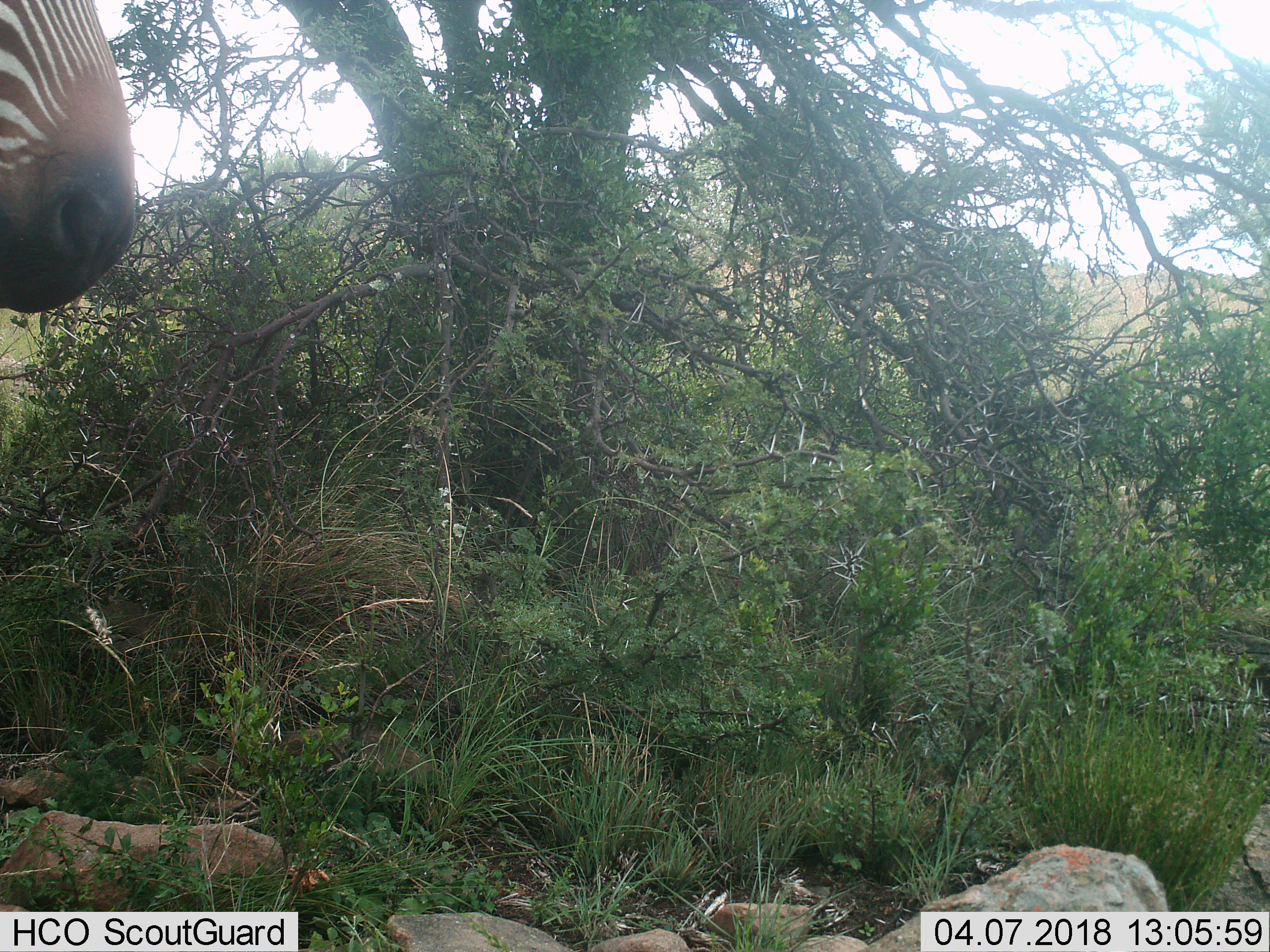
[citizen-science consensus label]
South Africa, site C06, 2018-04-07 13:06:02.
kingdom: Animalia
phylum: Chordata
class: Mammalia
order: Perissodactyla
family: Equidae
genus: Equus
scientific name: Equus zebra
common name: mountain zebra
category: zebramountain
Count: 1.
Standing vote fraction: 75%.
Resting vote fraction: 0%.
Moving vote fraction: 25%.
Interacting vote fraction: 0%.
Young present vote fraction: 0%.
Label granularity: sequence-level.